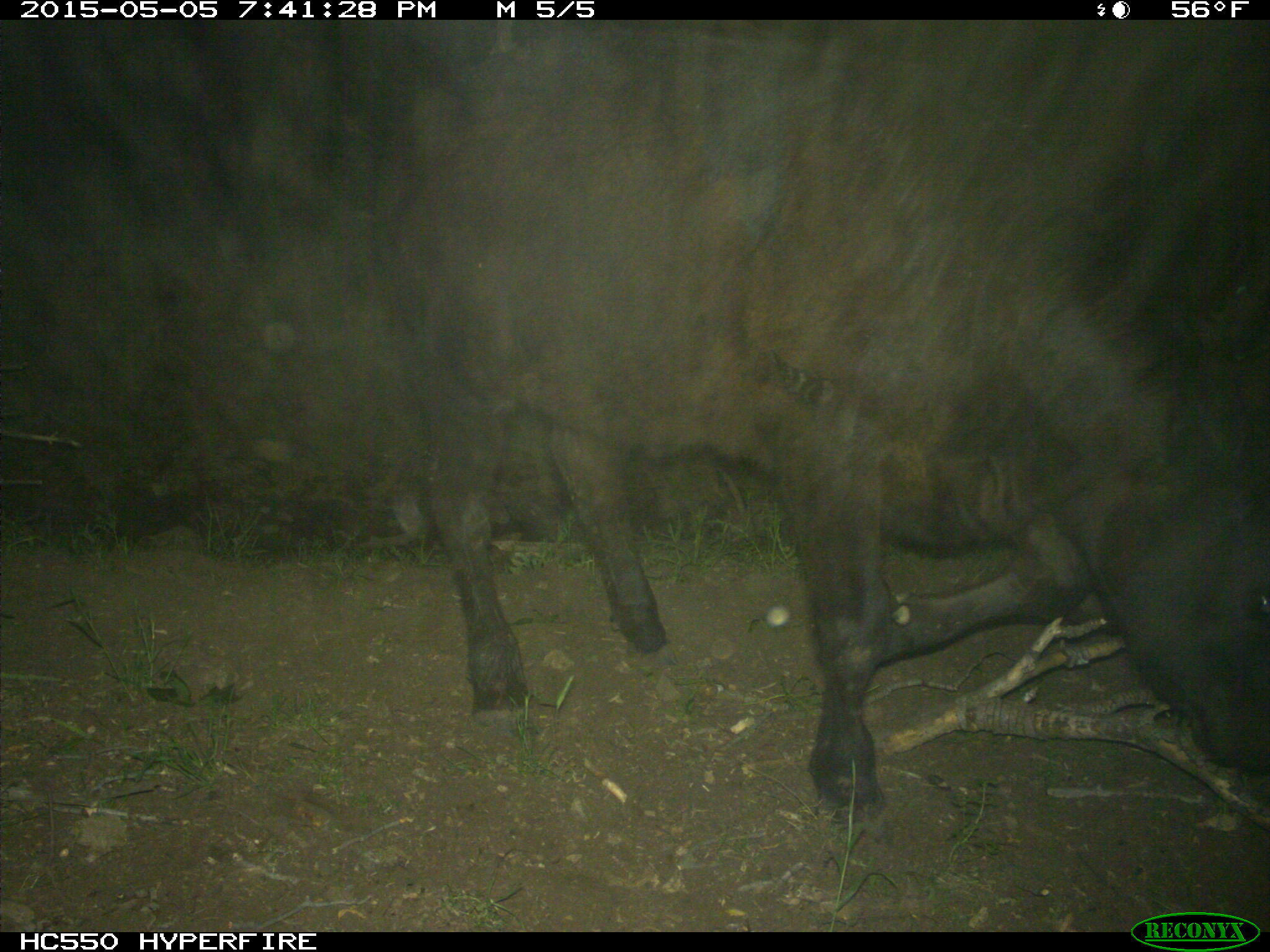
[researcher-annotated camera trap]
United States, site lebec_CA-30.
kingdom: Animalia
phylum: Chordata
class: Mammalia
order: Artiodactyla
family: Bovidae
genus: Bos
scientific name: Bos taurus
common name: domestic cow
Bos taurus (domestic cow).